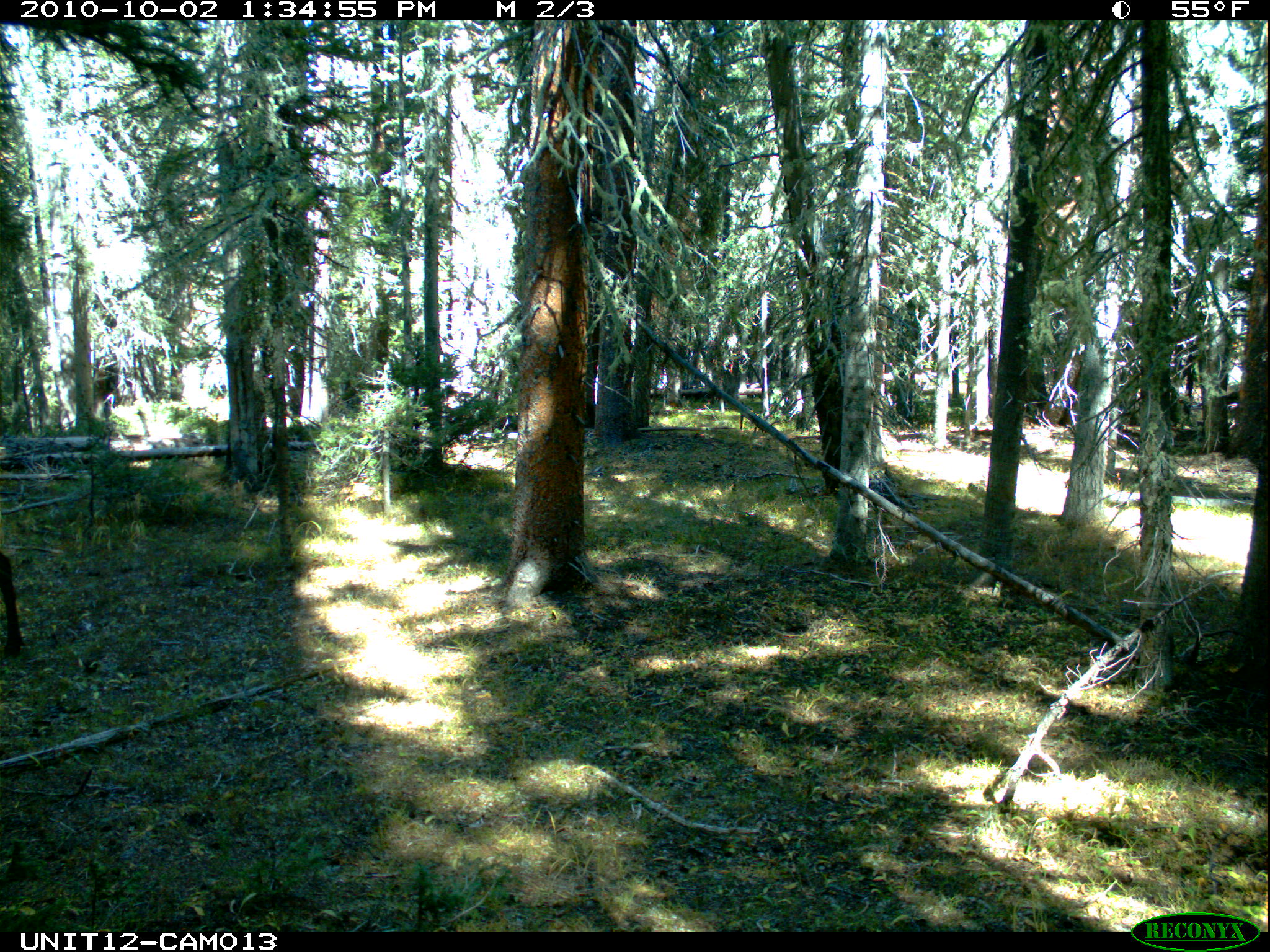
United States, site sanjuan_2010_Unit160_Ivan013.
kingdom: Animalia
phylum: Chordata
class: Mammalia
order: Artiodactyla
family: Cervidae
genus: Cervus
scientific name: Cervus elaphus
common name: red deer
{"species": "Cervus elaphus (red deer)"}